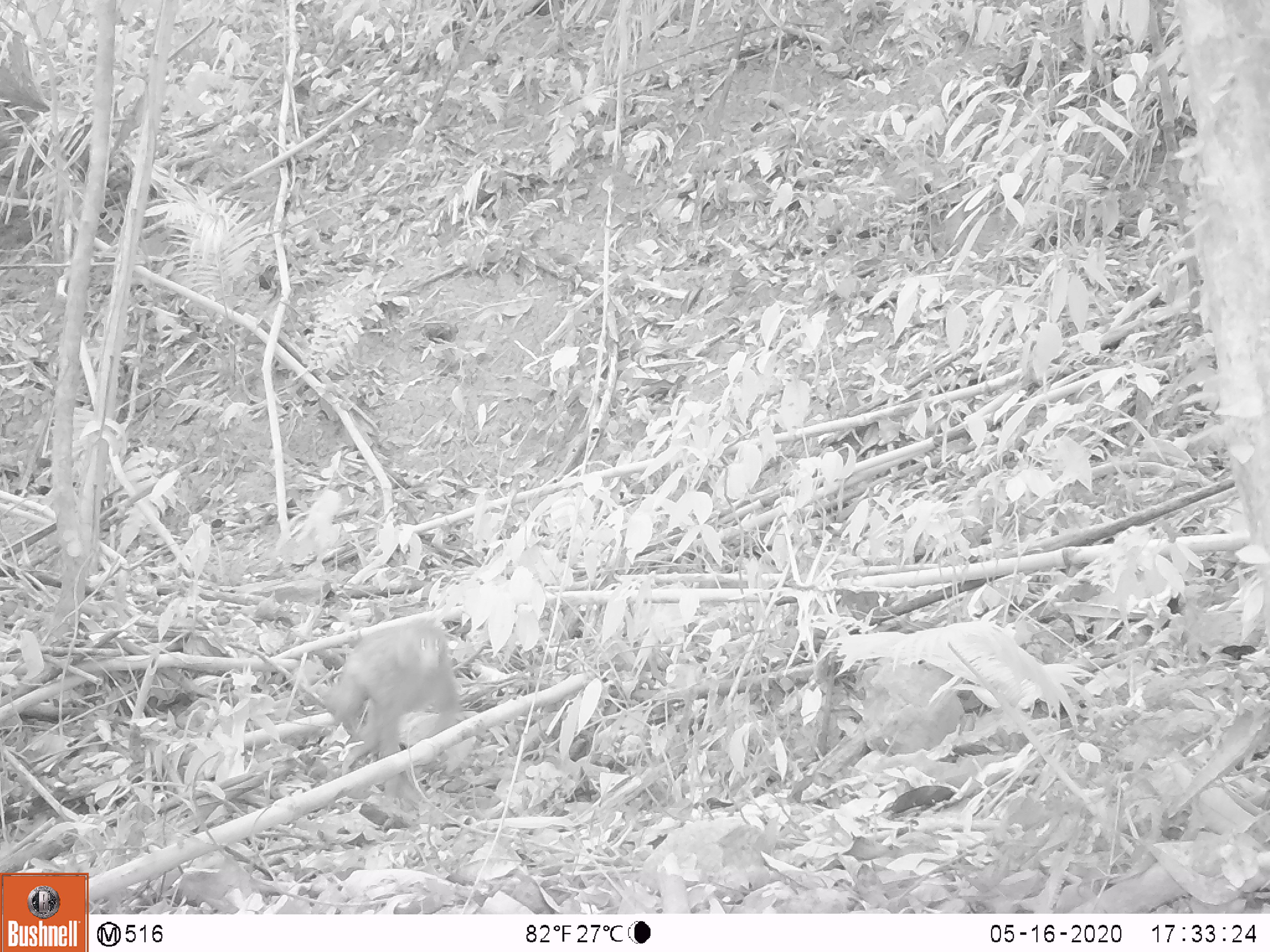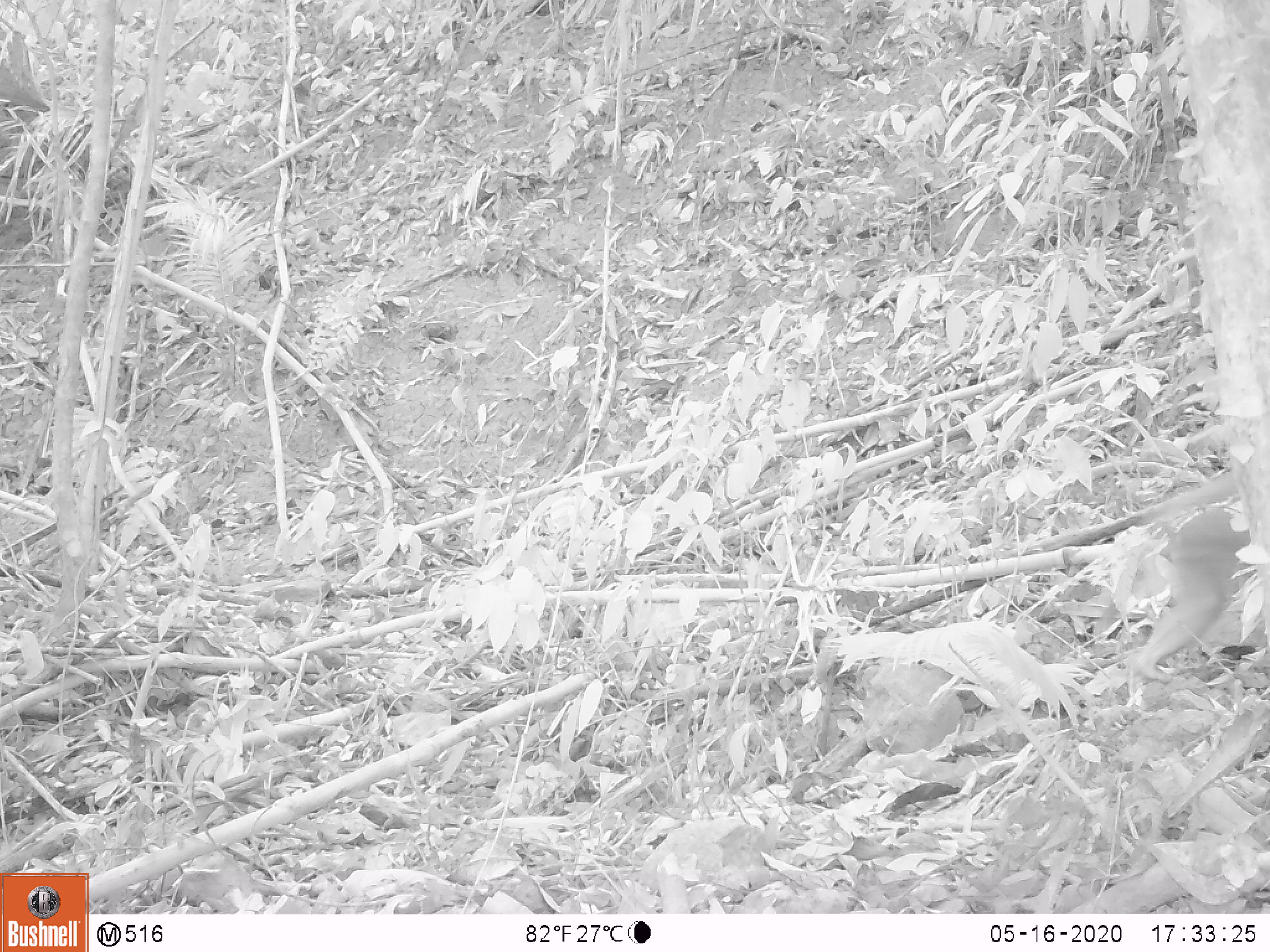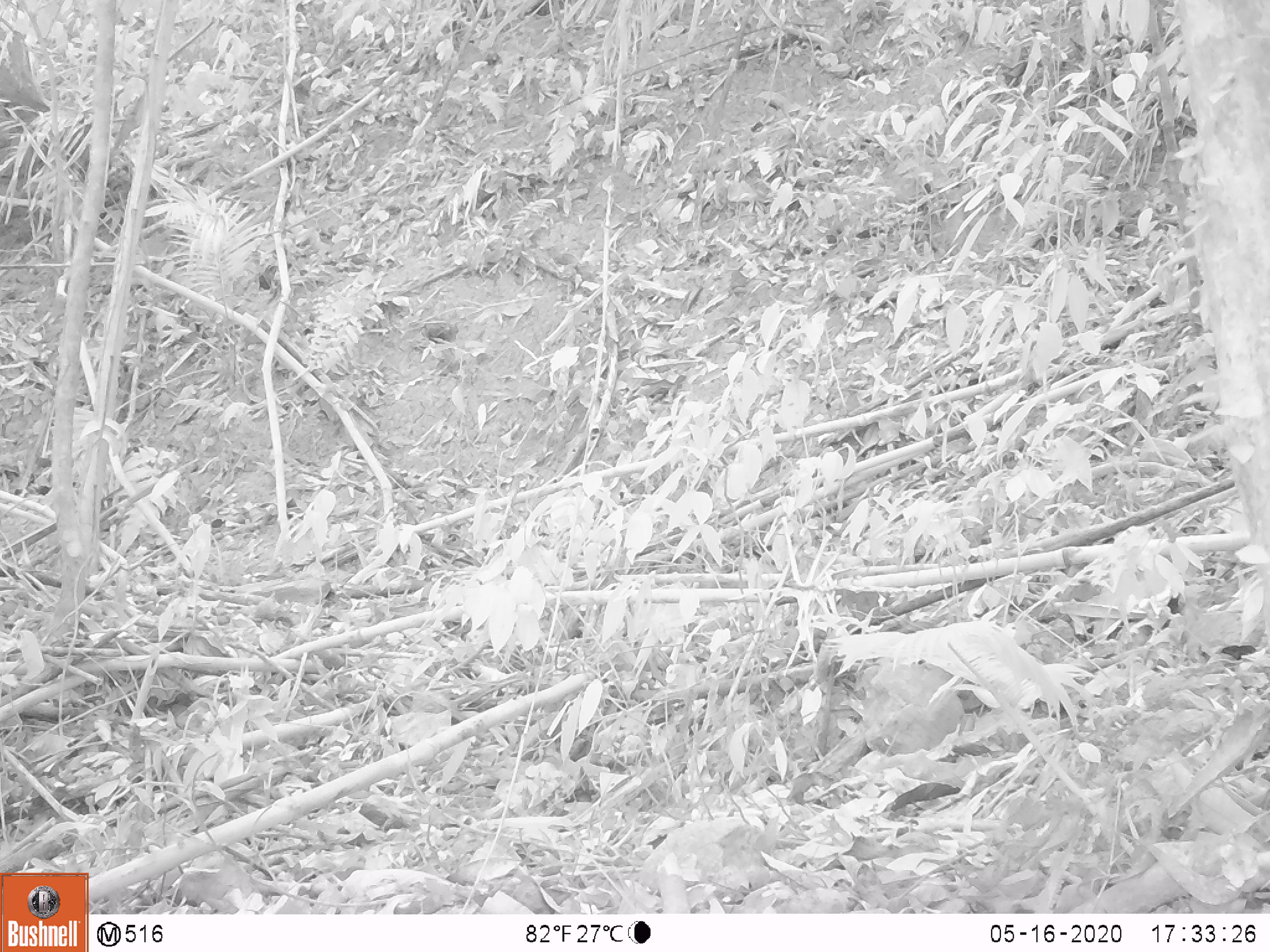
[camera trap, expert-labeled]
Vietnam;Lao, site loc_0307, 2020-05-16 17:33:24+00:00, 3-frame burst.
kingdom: Animalia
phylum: Chordata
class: Mammalia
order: Primates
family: Cercopithecidae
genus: Macaca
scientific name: Macaca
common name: macaques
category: assam or rhesus macaque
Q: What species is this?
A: Assam or rhesus macaque (macaques) (Macaca).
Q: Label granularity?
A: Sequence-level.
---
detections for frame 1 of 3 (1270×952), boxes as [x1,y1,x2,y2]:
assam or rhesus macaque: [315,618,460,801]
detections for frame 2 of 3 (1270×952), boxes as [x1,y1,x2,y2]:
assam or rhesus macaque: [1138,505,1270,683]